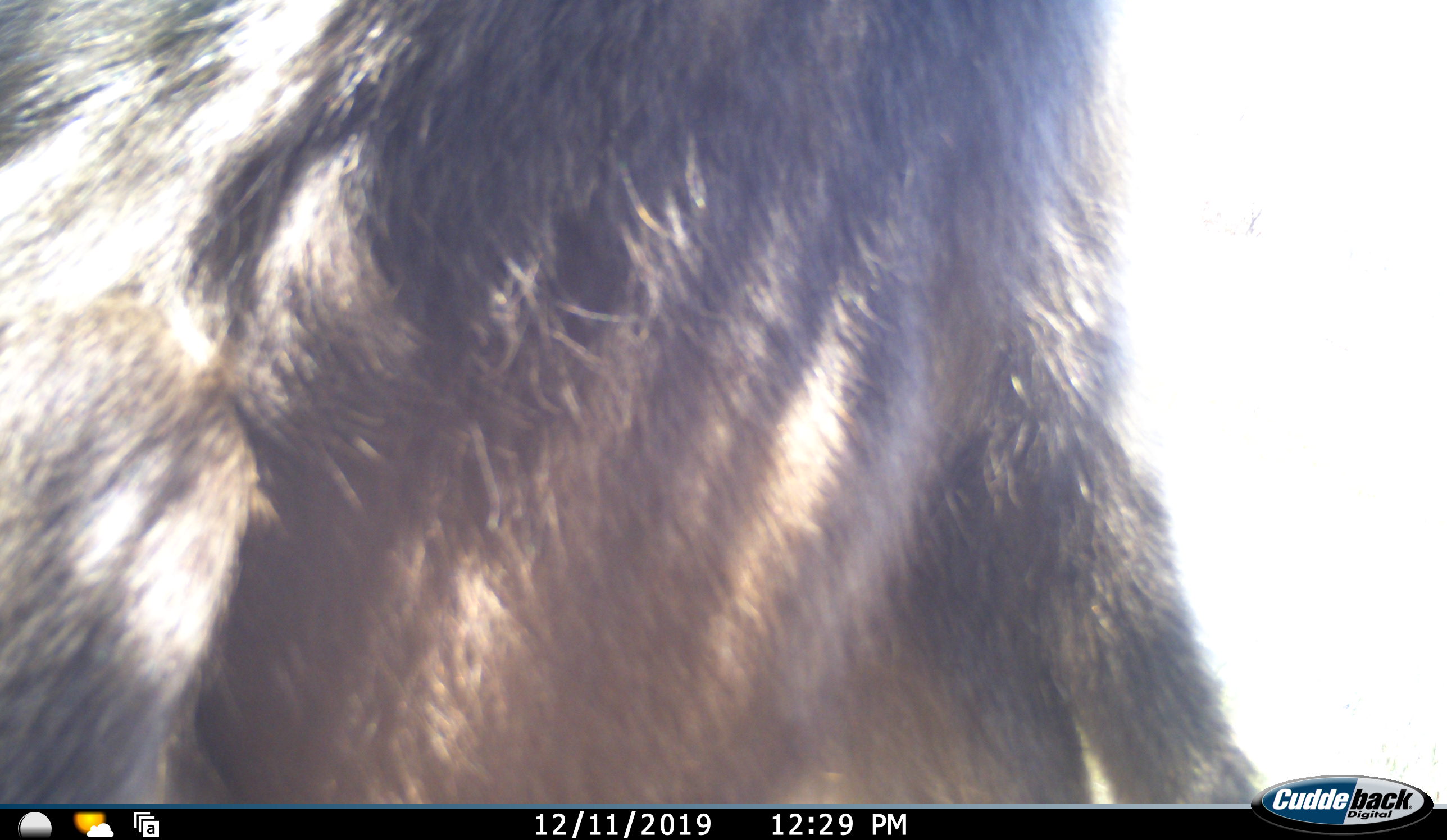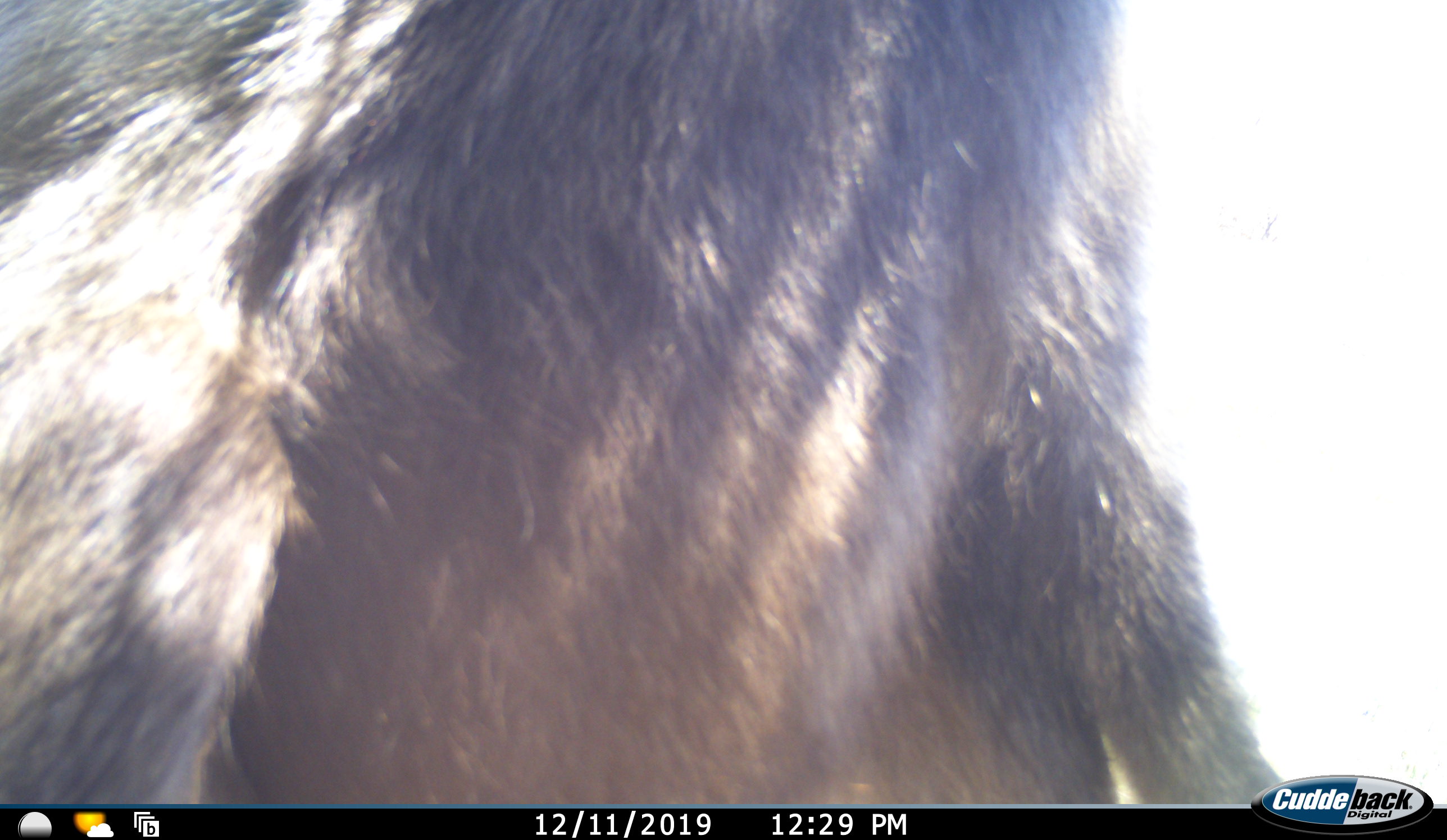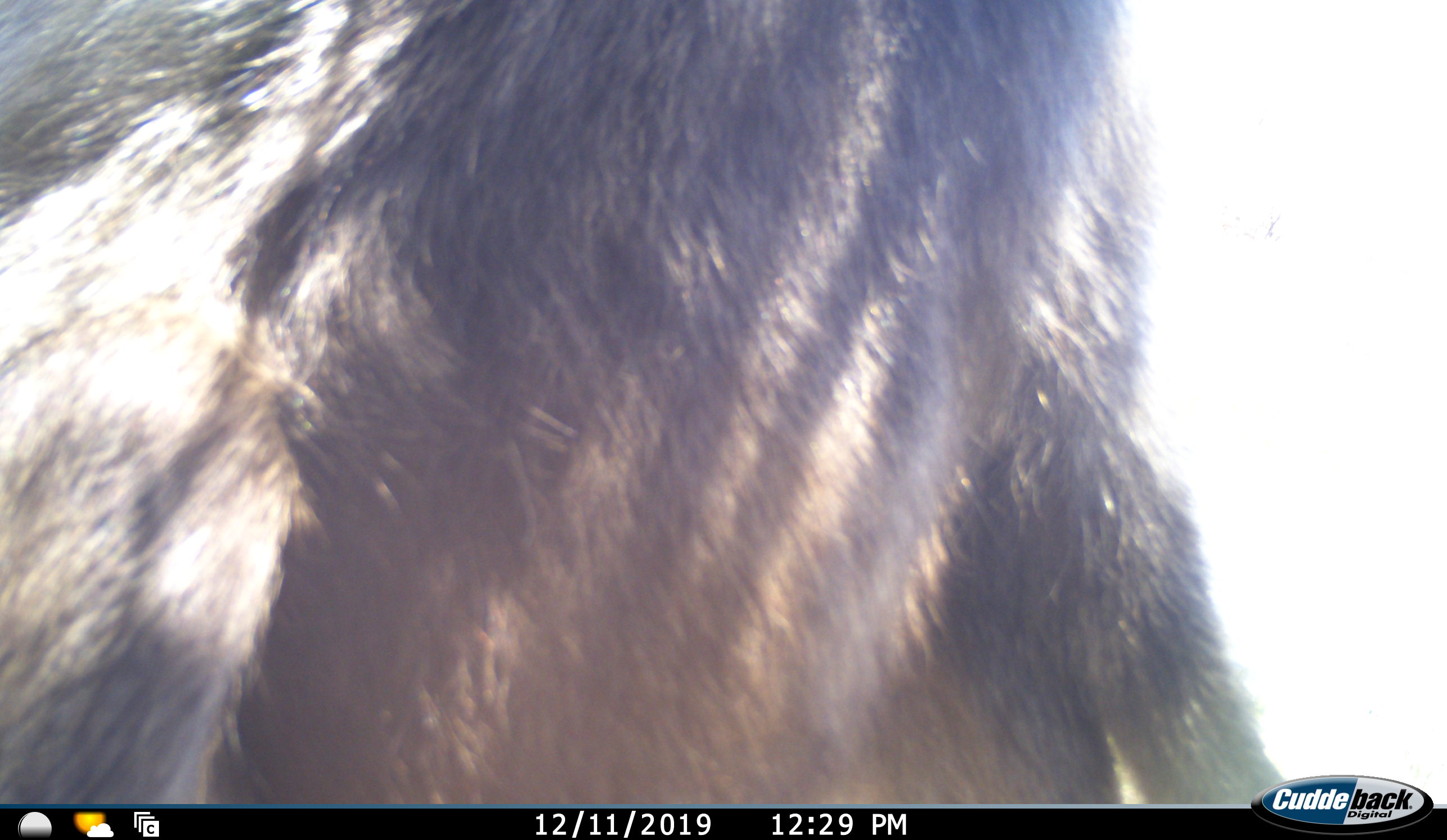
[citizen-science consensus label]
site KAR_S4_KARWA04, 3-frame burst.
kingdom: Animalia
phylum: Chordata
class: Mammalia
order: Primates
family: Cercopithecidae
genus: Papio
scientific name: Papio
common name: baboon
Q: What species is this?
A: Baboon (Papio).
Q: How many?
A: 1.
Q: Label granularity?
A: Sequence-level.